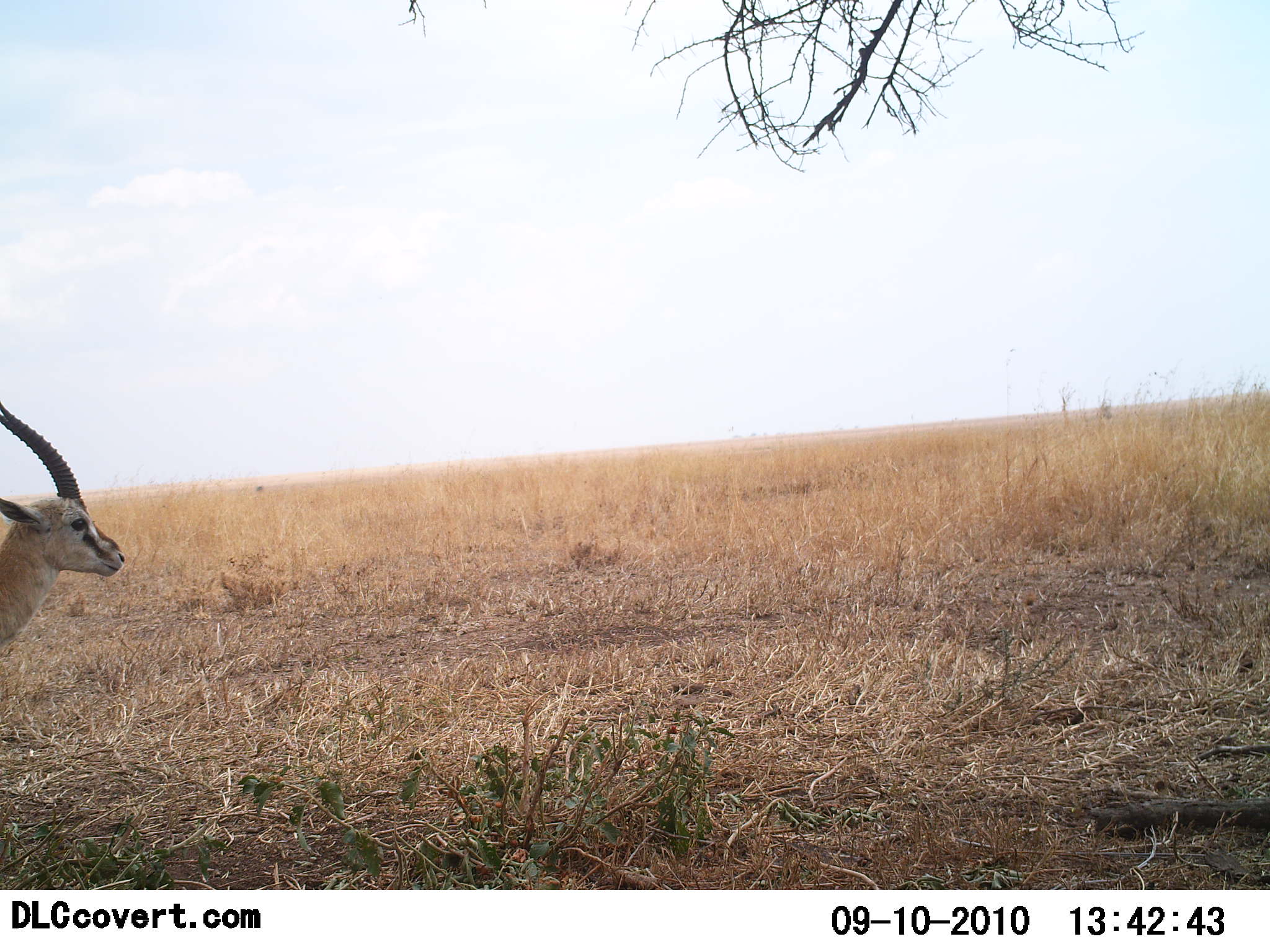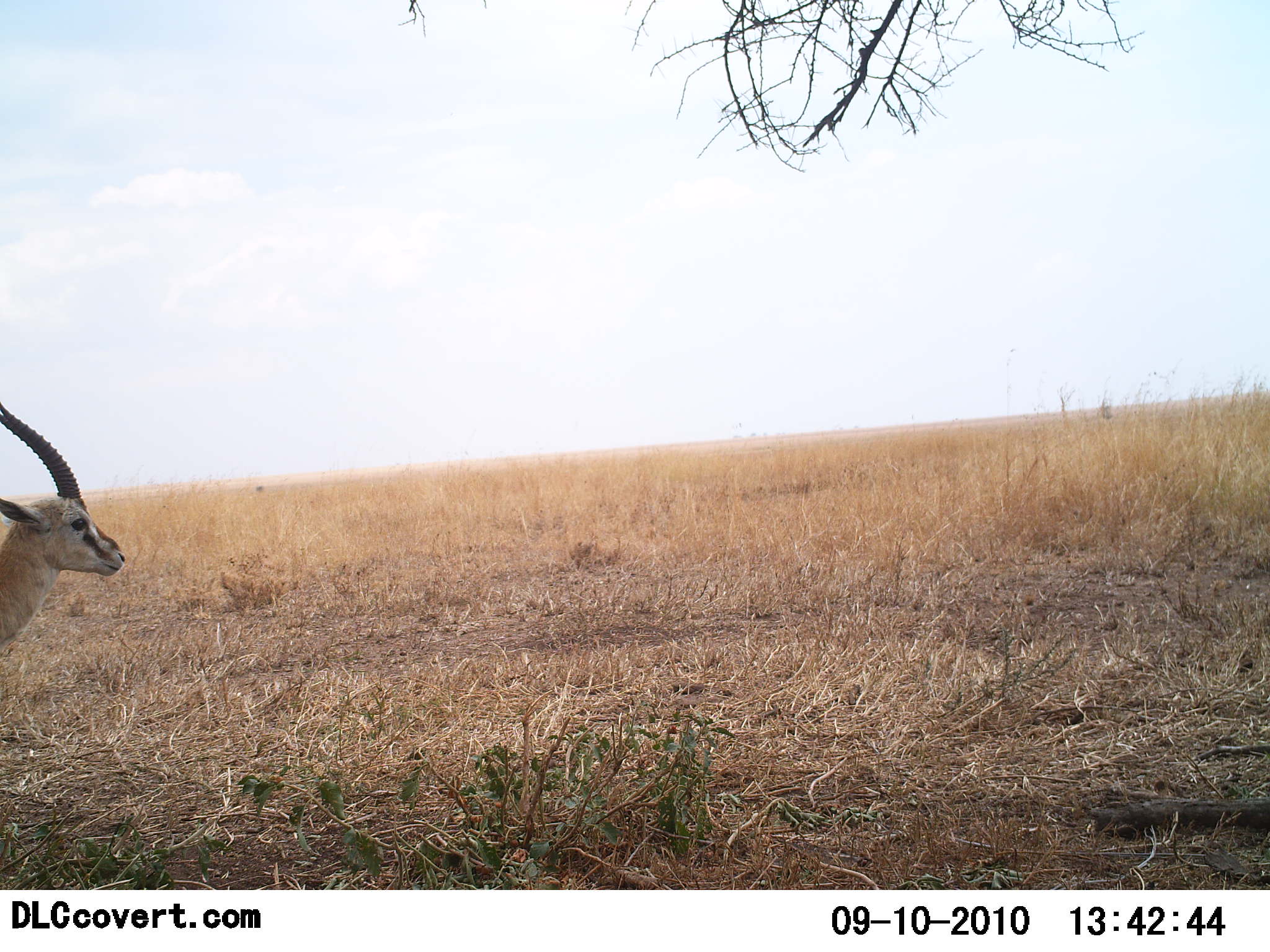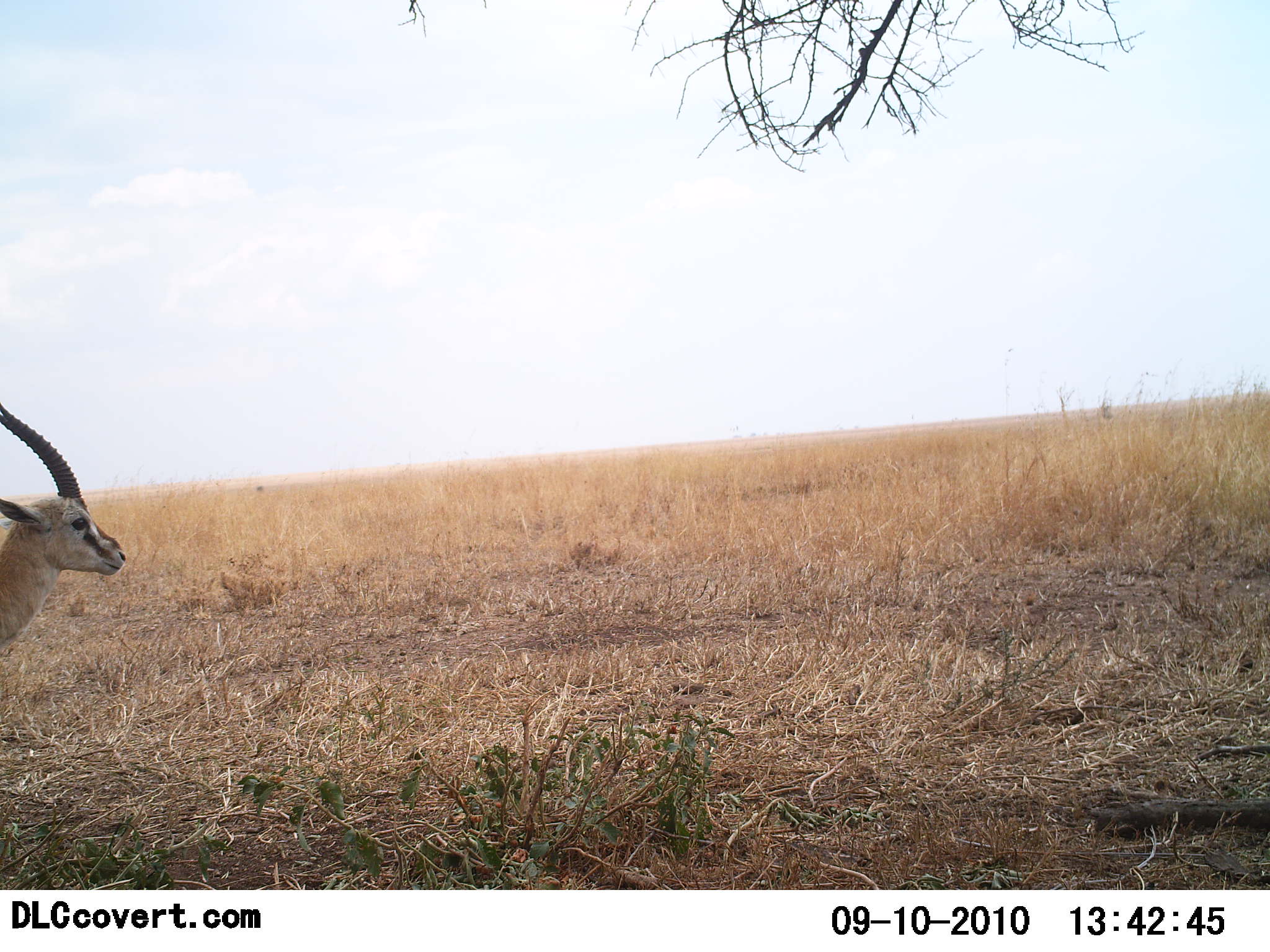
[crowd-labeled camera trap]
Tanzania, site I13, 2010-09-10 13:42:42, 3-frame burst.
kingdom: Animalia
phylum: Chordata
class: Mammalia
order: Artiodactyla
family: Bovidae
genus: Eudorcas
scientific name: Eudorcas thomsonii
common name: thomson's gazelle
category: gazellethomsons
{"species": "gazellethomsons (thomson's gazelle) (Eudorcas thomsonii)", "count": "1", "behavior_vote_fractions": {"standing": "100%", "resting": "0%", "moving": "5%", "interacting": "0%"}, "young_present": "0%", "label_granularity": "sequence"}